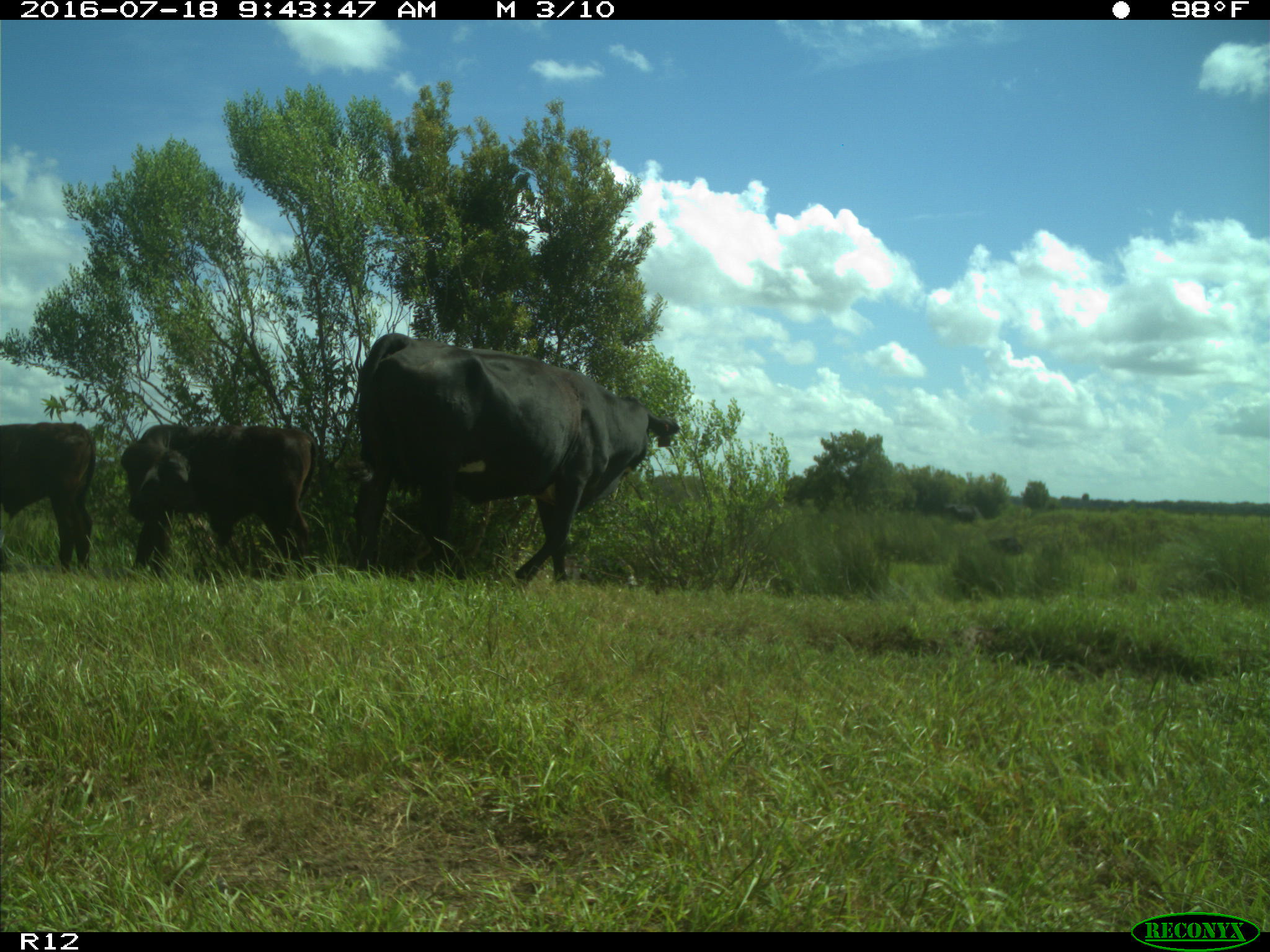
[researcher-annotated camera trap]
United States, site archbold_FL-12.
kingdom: Animalia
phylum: Chordata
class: Mammalia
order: Artiodactyla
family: Bovidae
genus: Bos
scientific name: Bos taurus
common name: domestic cow